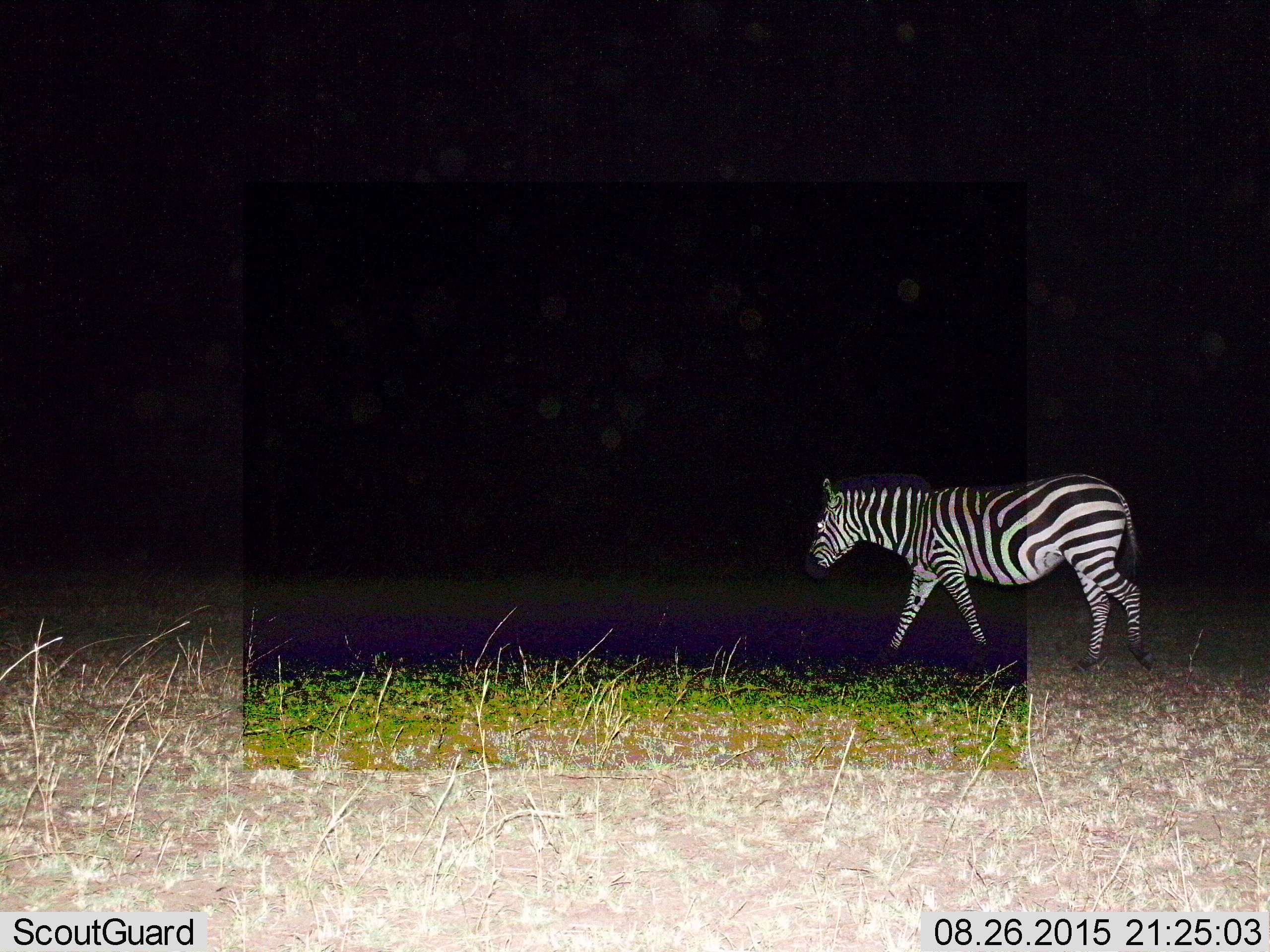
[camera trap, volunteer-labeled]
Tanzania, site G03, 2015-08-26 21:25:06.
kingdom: Animalia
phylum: Chordata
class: Mammalia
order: Perissodactyla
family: Equidae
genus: Equus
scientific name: Equus quagga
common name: plains zebra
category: zebra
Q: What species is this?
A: Zebra (plains zebra) (Equus quagga).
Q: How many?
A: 1.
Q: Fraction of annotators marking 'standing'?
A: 15%.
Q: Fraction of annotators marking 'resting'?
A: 0%.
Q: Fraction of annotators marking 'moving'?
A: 100%.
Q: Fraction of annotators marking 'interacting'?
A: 0%.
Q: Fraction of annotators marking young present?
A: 0%.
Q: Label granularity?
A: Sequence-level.